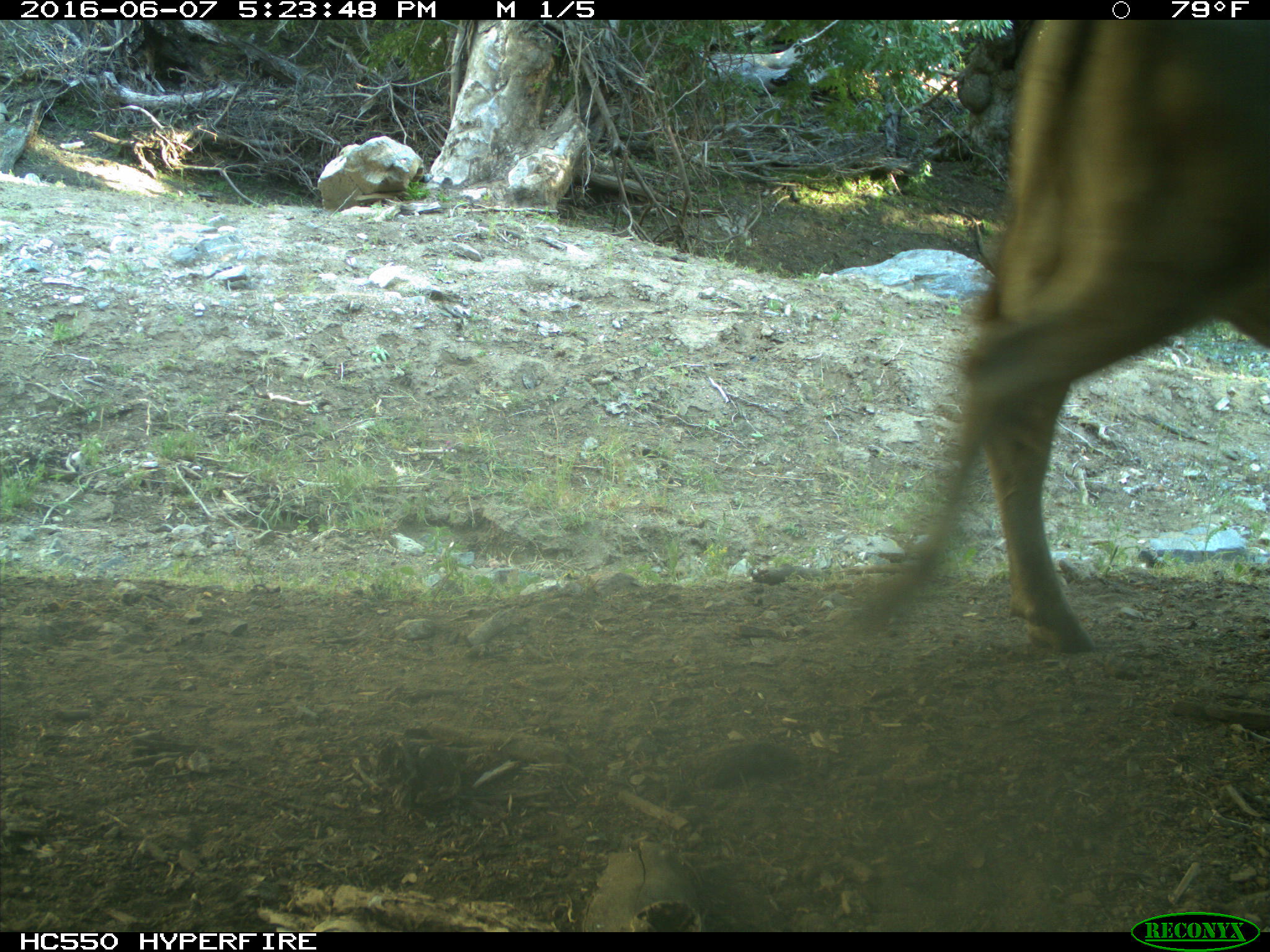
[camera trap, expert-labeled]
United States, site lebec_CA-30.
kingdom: Animalia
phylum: Chordata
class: Mammalia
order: Artiodactyla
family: Bovidae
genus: Bos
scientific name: Bos taurus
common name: domestic cow